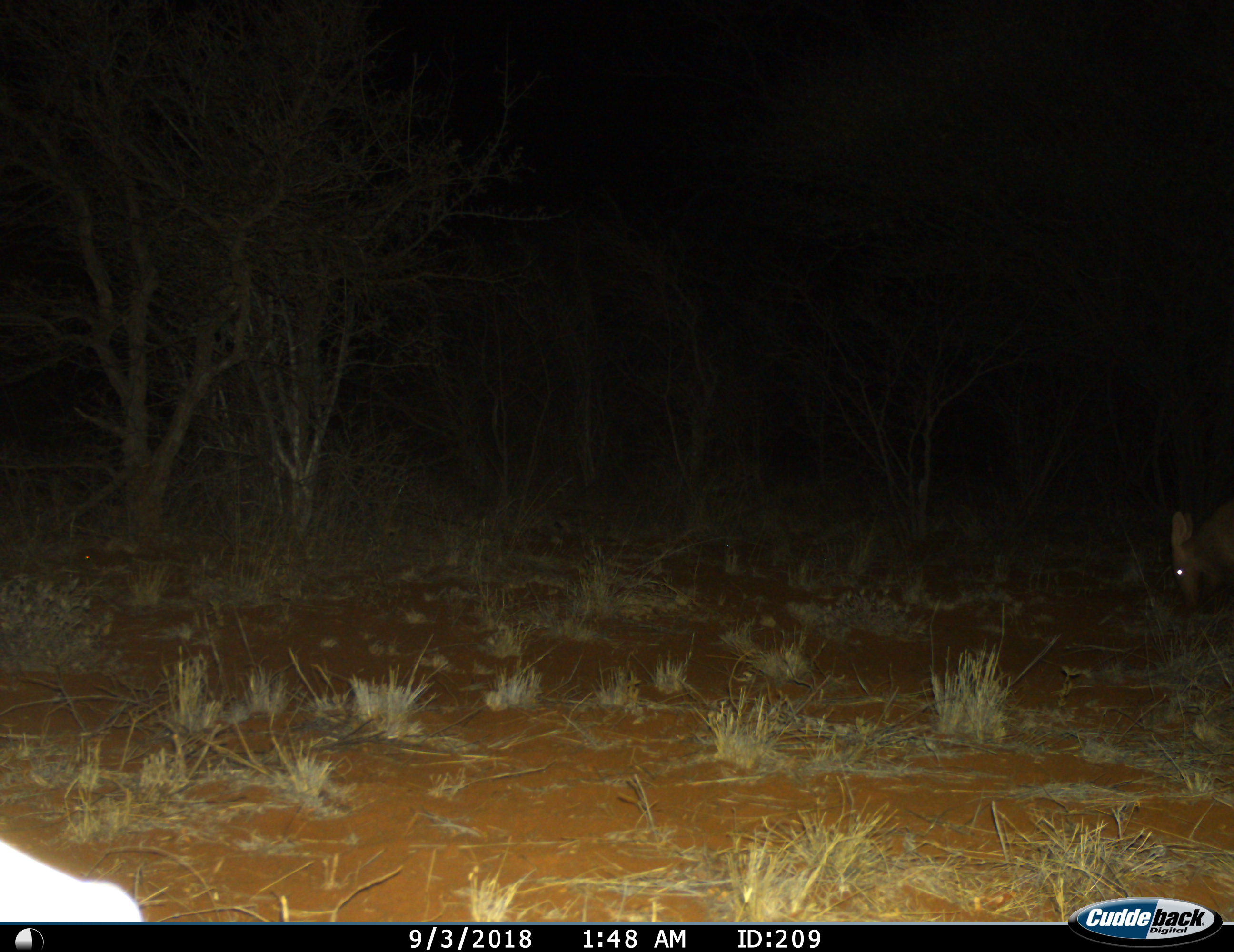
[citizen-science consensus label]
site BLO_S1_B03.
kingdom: Animalia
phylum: Chordata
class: Mammalia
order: Tubulidentata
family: Orycteropodidae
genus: Orycteropus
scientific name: Orycteropus afer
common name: aardvark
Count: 1.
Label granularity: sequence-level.